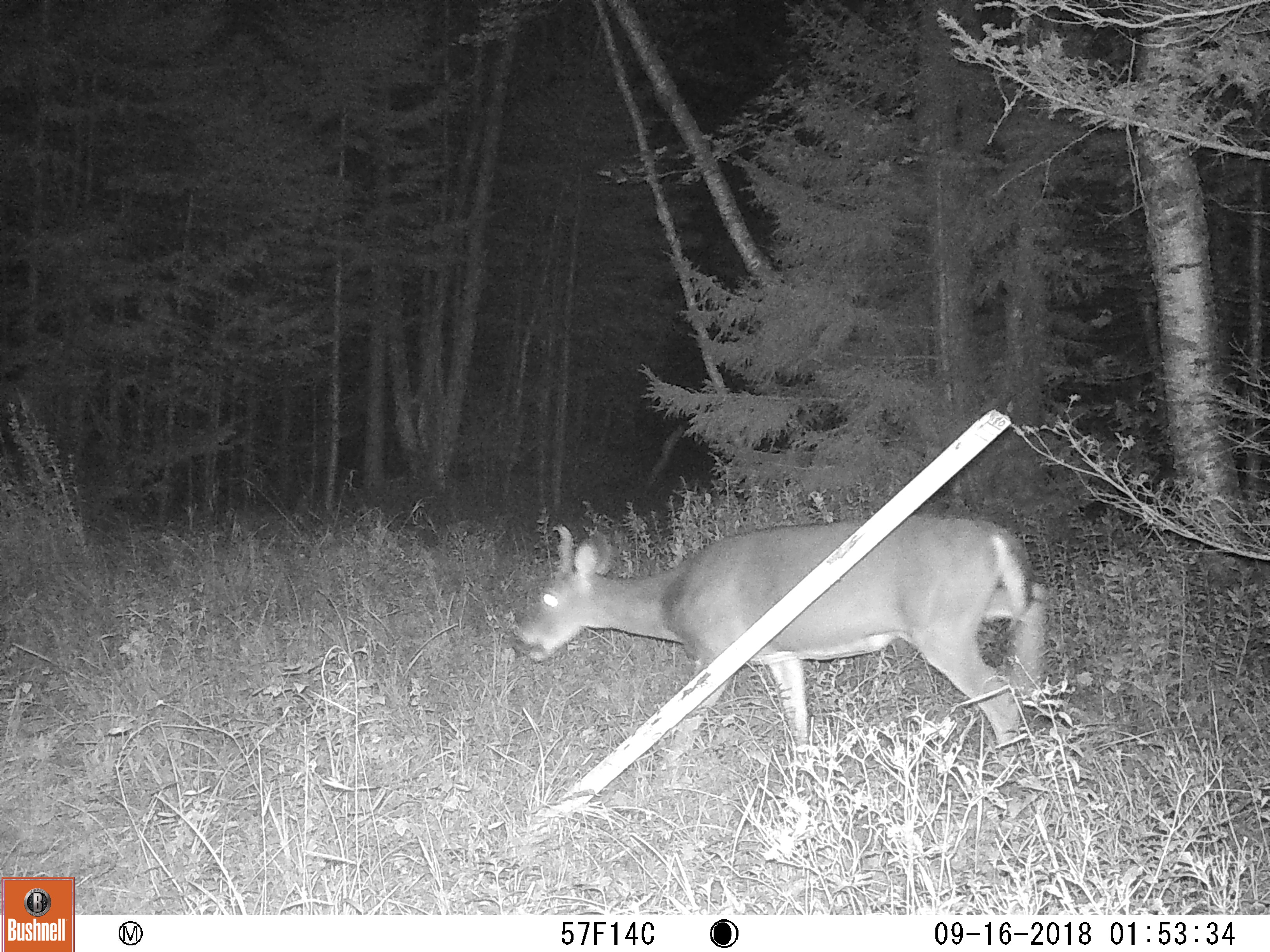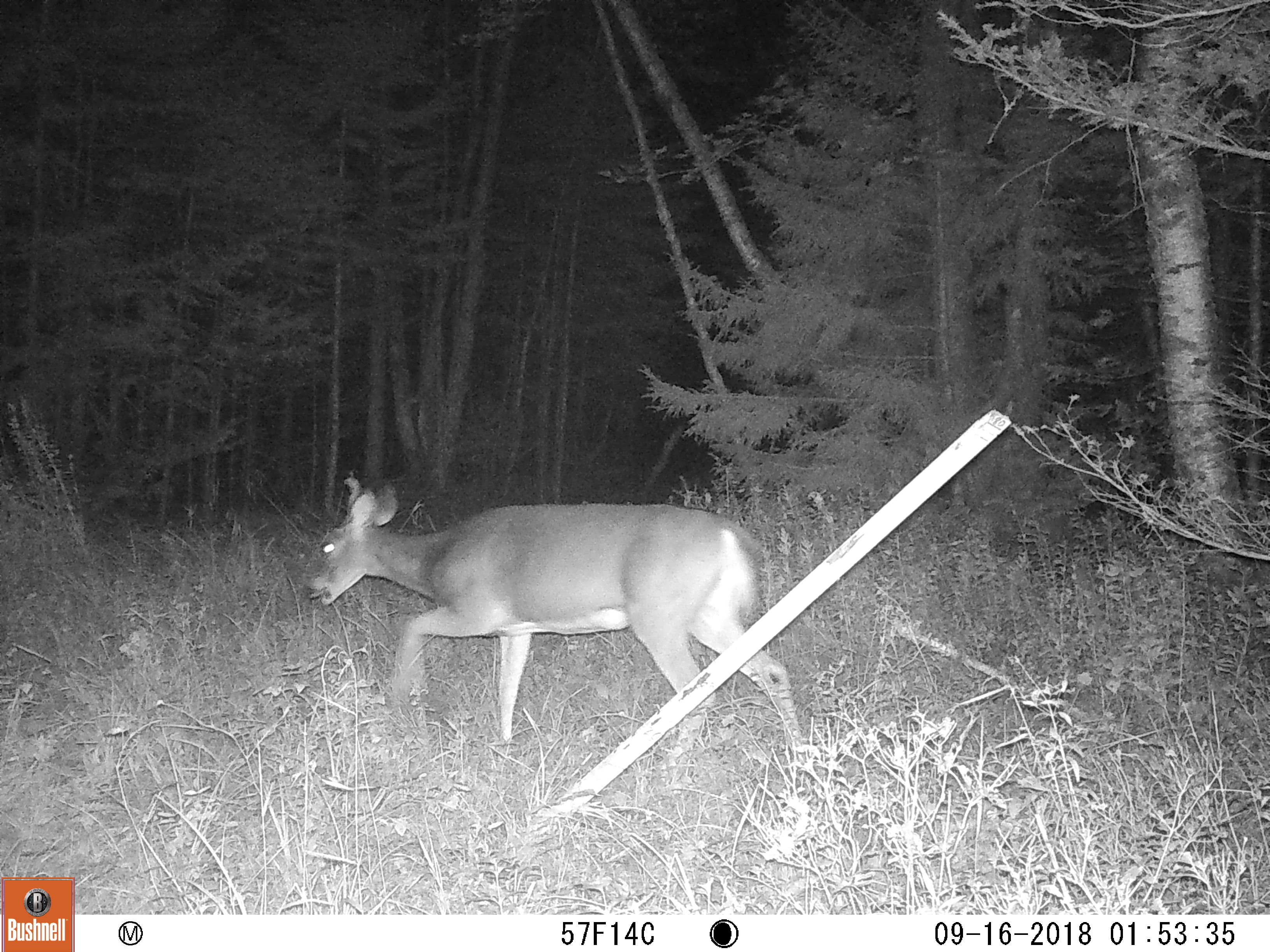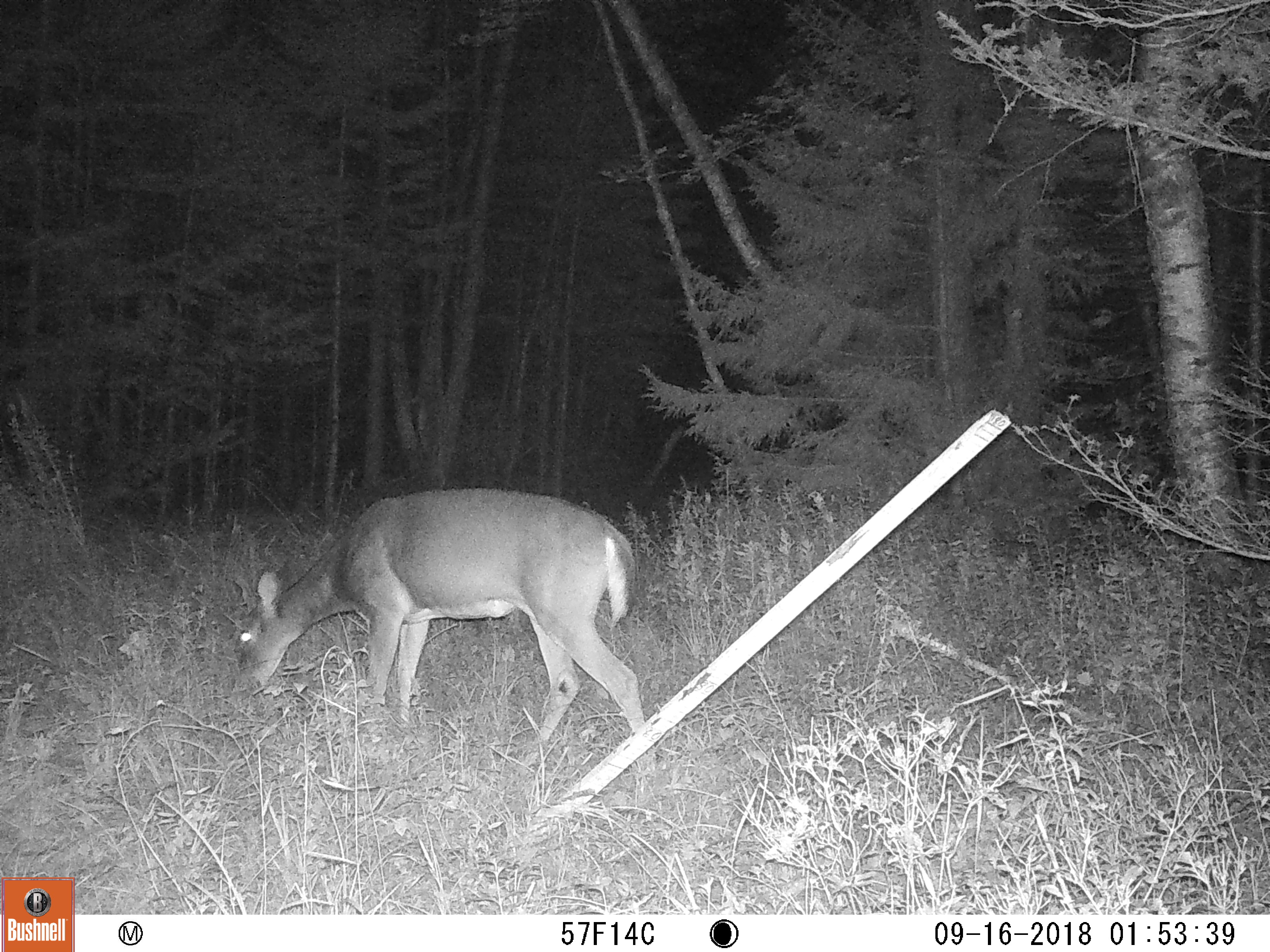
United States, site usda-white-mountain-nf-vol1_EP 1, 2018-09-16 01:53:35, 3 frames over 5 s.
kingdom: Animalia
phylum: Chordata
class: Mammalia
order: Artiodactyla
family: Cervidae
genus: Odocoileus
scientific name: Odocoileus virginianus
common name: white-tailed deer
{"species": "white-tailed deer (Odocoileus virginianus)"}